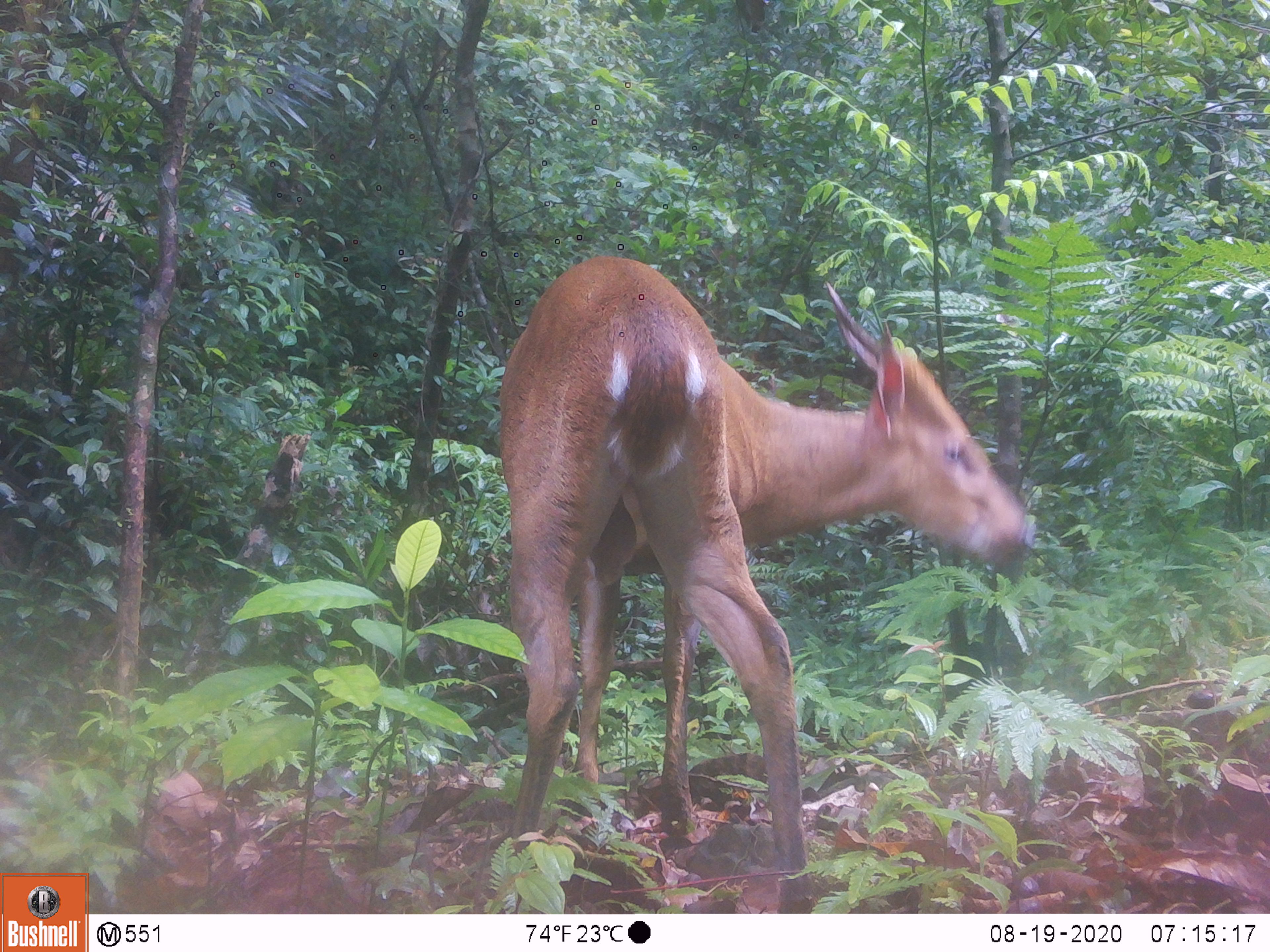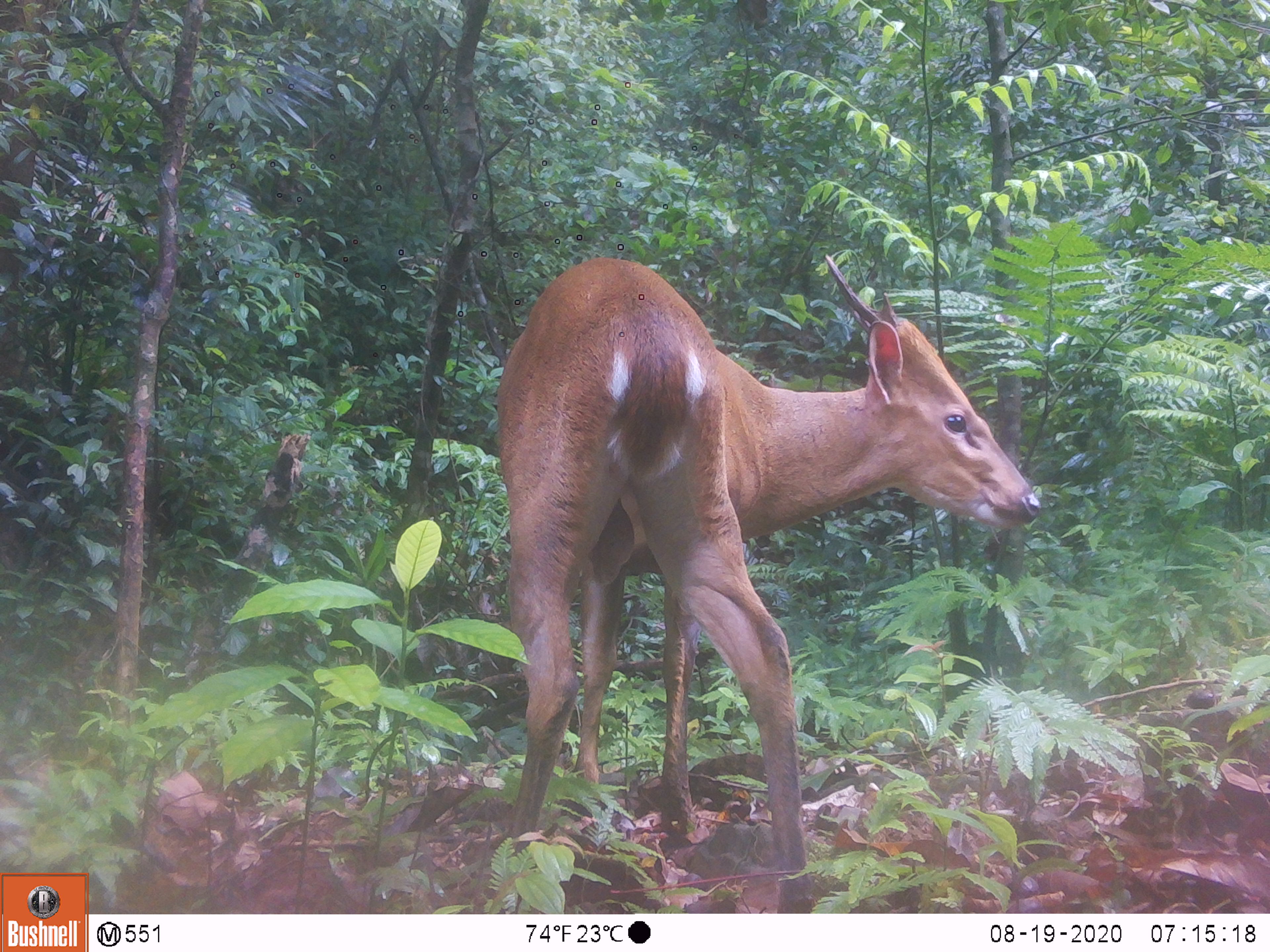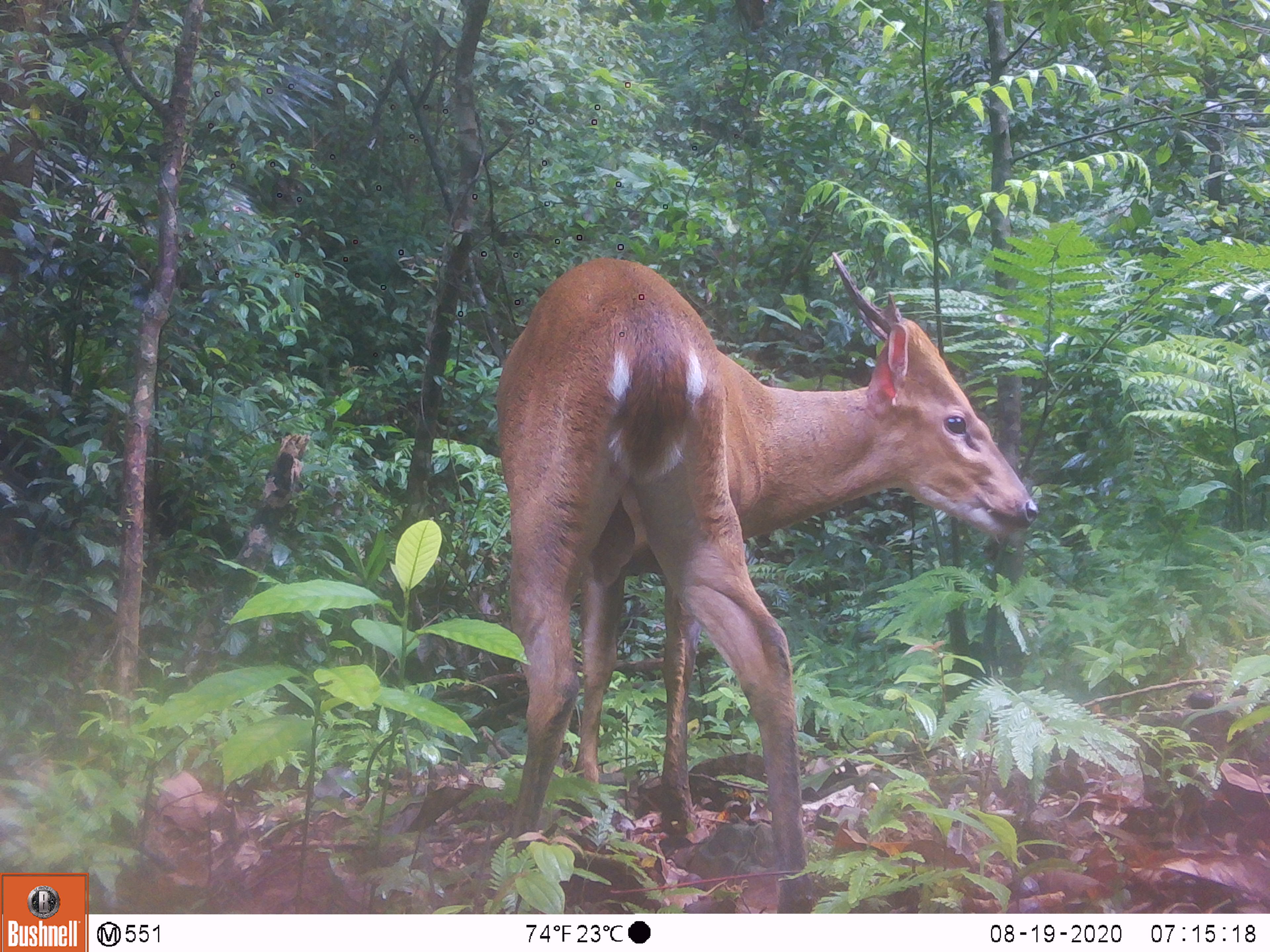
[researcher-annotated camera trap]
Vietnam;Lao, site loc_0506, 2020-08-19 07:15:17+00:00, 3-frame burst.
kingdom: Animalia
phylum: Chordata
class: Mammalia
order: Artiodactyla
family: Cervidae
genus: Muntiacus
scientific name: Muntiacus vuquangensis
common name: large-antlered muntjac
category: large antlered muntjac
Large antlered muntjac (large-antlered muntjac) (Muntiacus vuquangensis). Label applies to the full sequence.